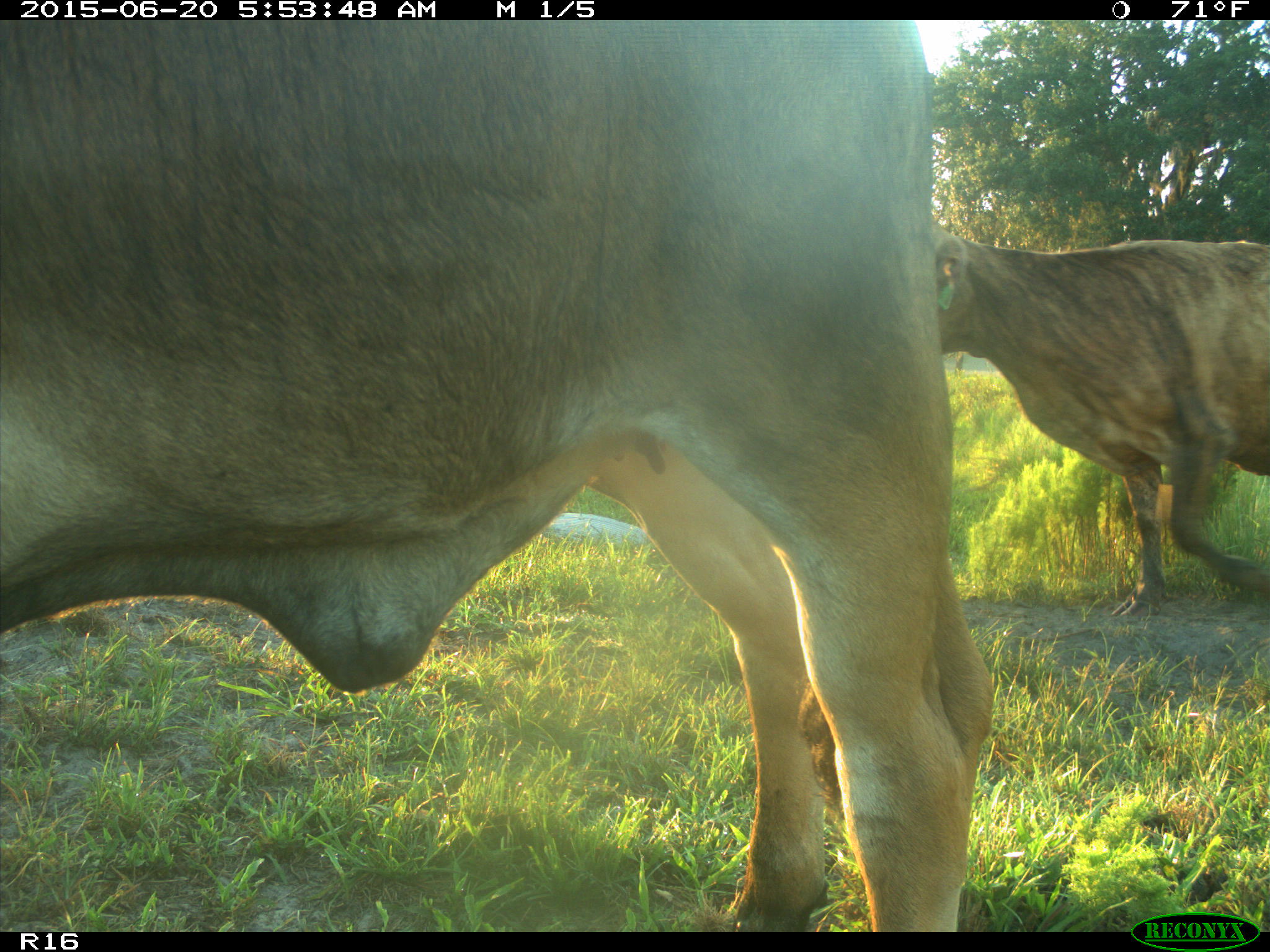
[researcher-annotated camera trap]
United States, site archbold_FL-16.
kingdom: Animalia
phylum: Chordata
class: Mammalia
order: Artiodactyla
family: Bovidae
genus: Bos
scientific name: Bos taurus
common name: domestic cow